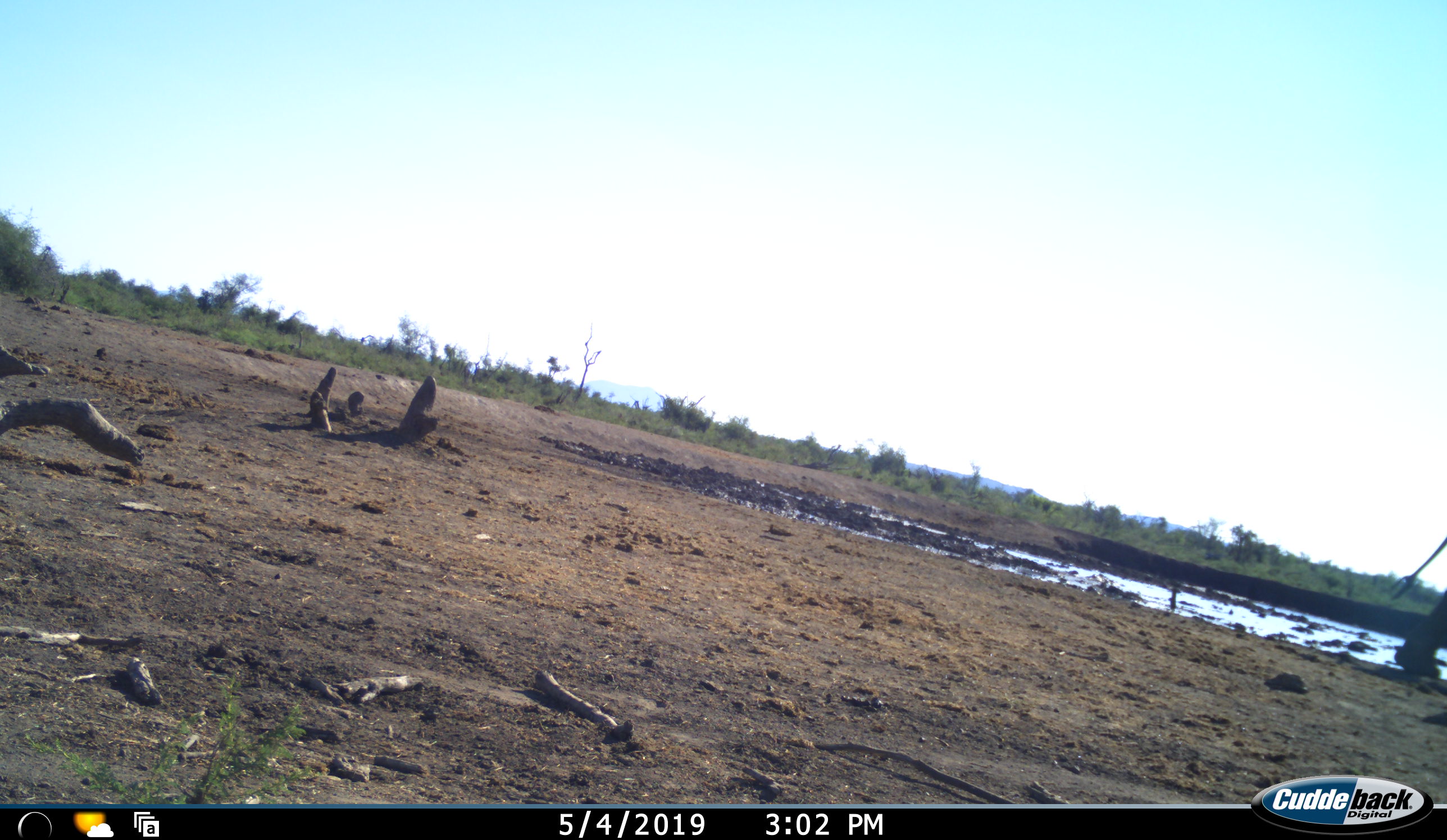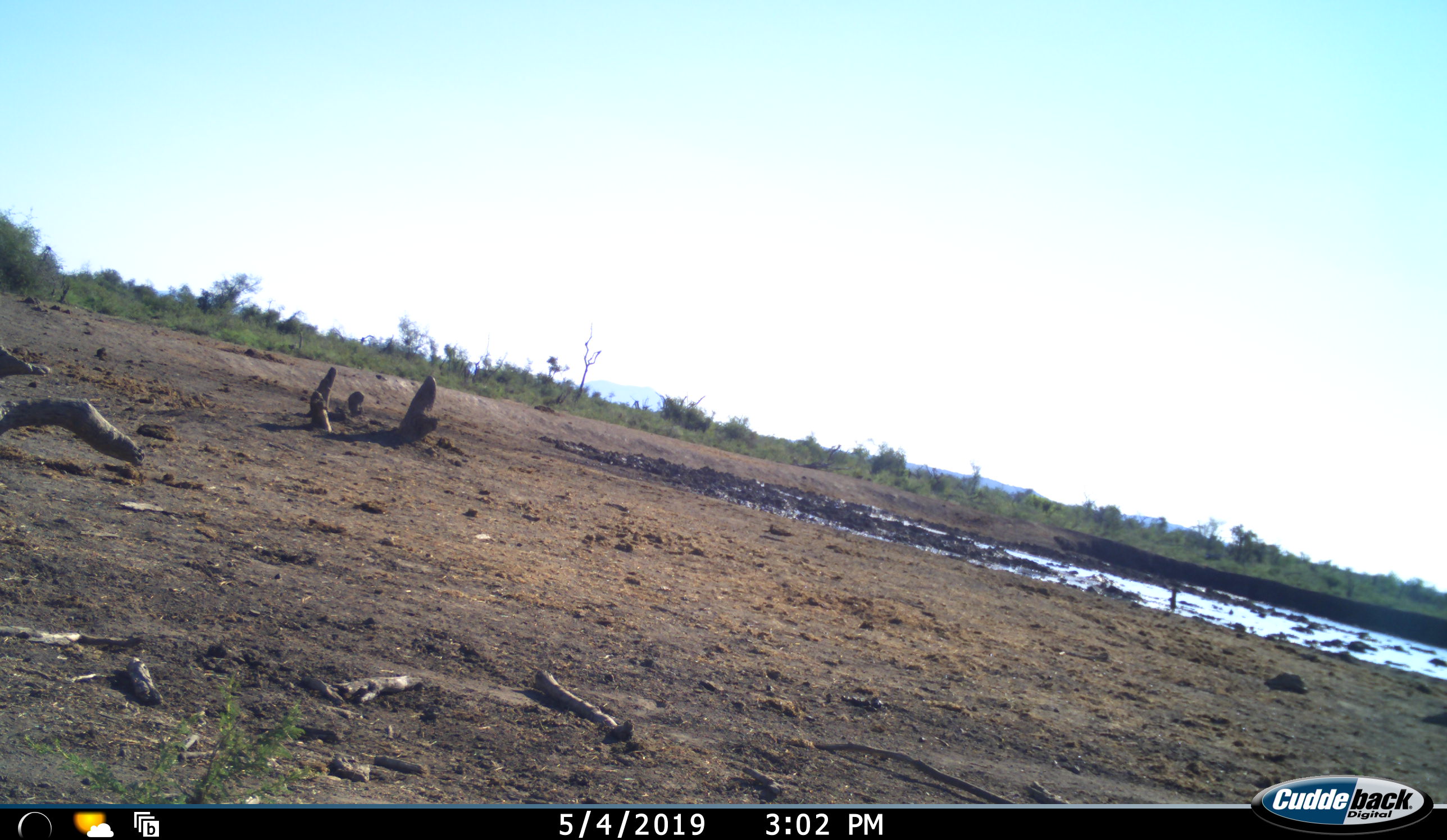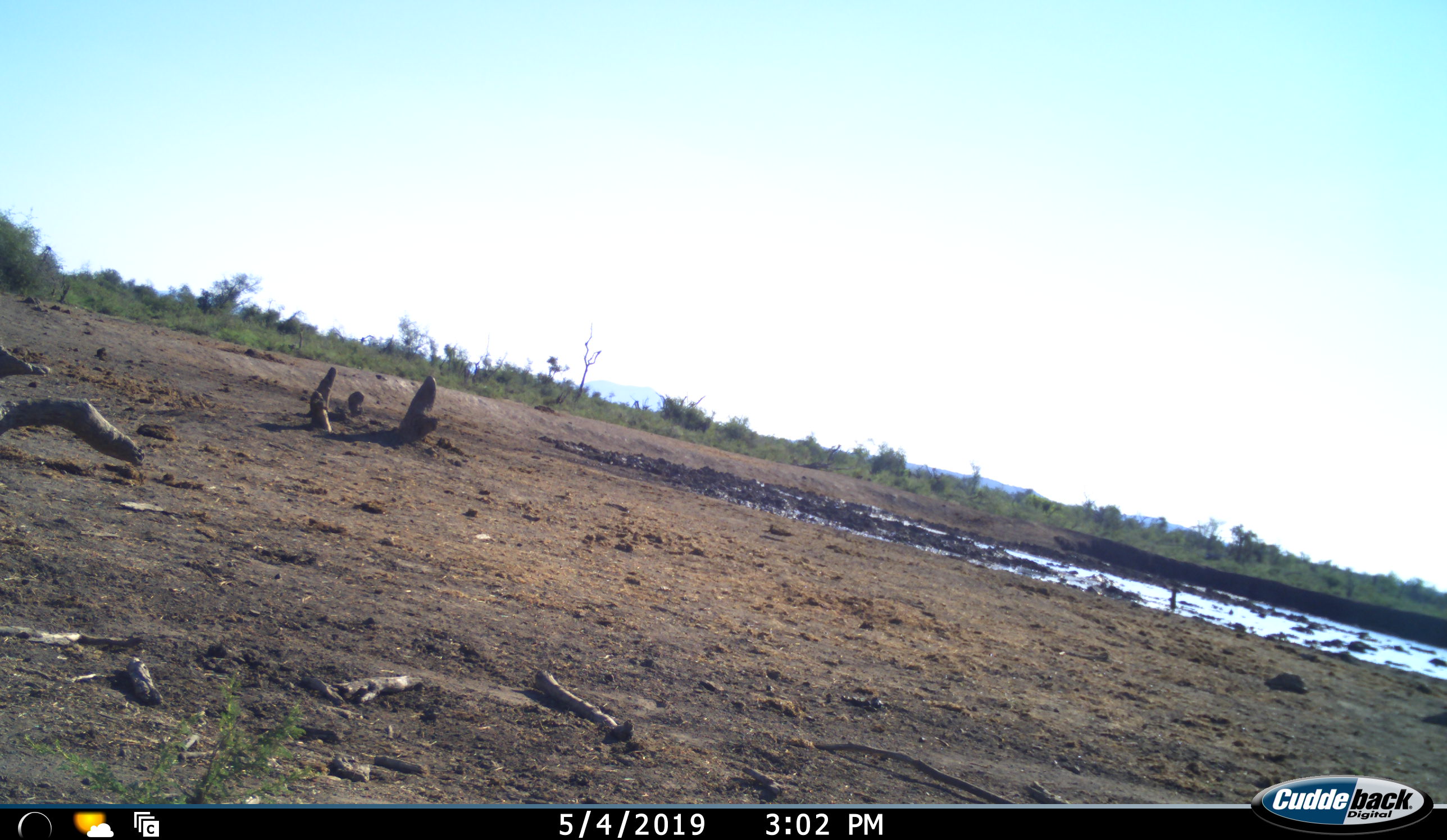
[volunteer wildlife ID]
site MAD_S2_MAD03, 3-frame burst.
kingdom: Animalia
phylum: Chordata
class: Mammalia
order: Proboscidea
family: Elephantidae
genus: Loxodonta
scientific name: Loxodonta africana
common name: african bush elephant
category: elephant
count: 1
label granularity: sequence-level